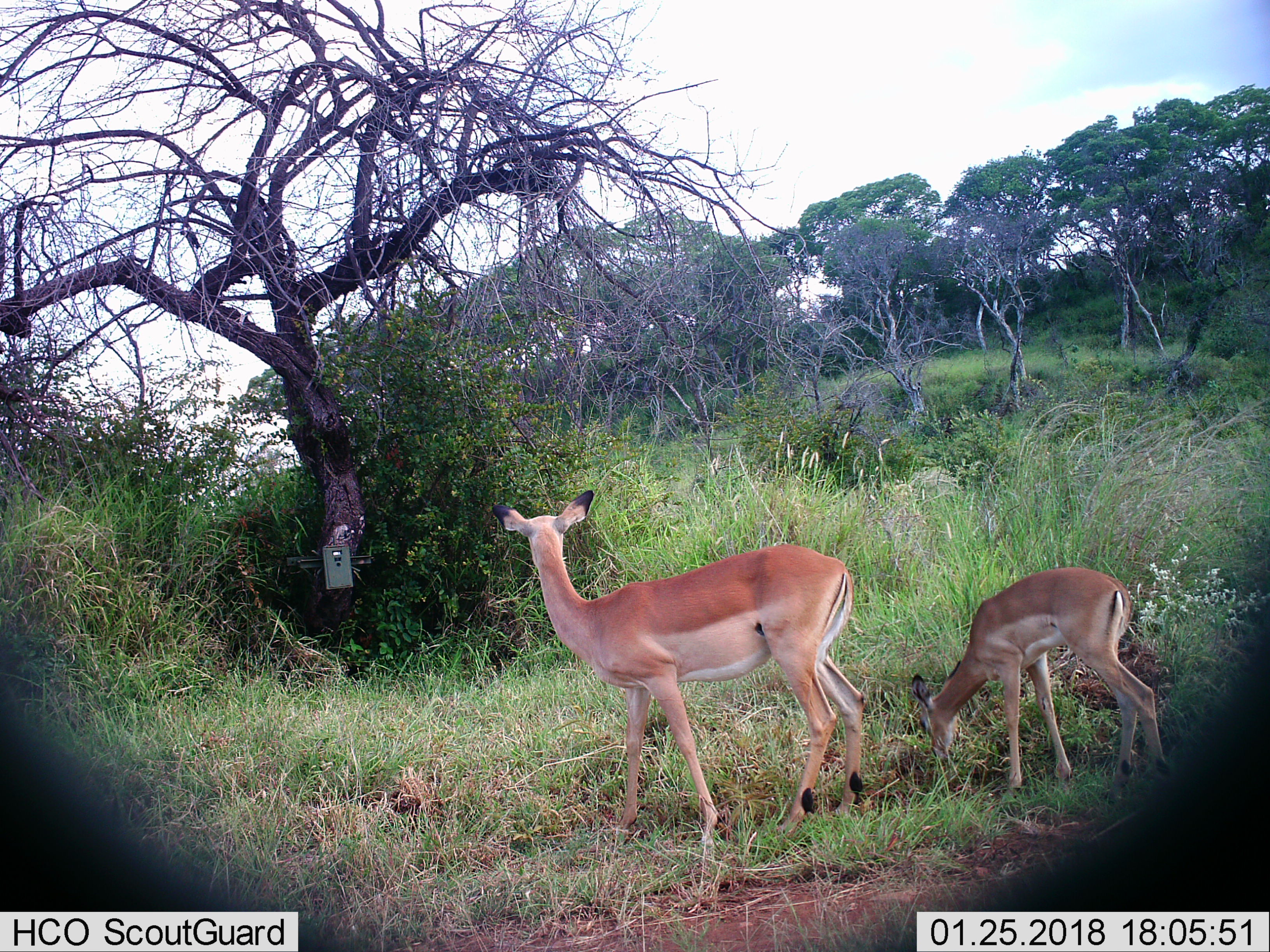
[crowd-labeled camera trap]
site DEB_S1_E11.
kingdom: Animalia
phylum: Chordata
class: Mammalia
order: Artiodactyla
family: Bovidae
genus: Aepyceros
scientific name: Aepyceros melampus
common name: impala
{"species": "impala (Aepyceros melampus)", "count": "2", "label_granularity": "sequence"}